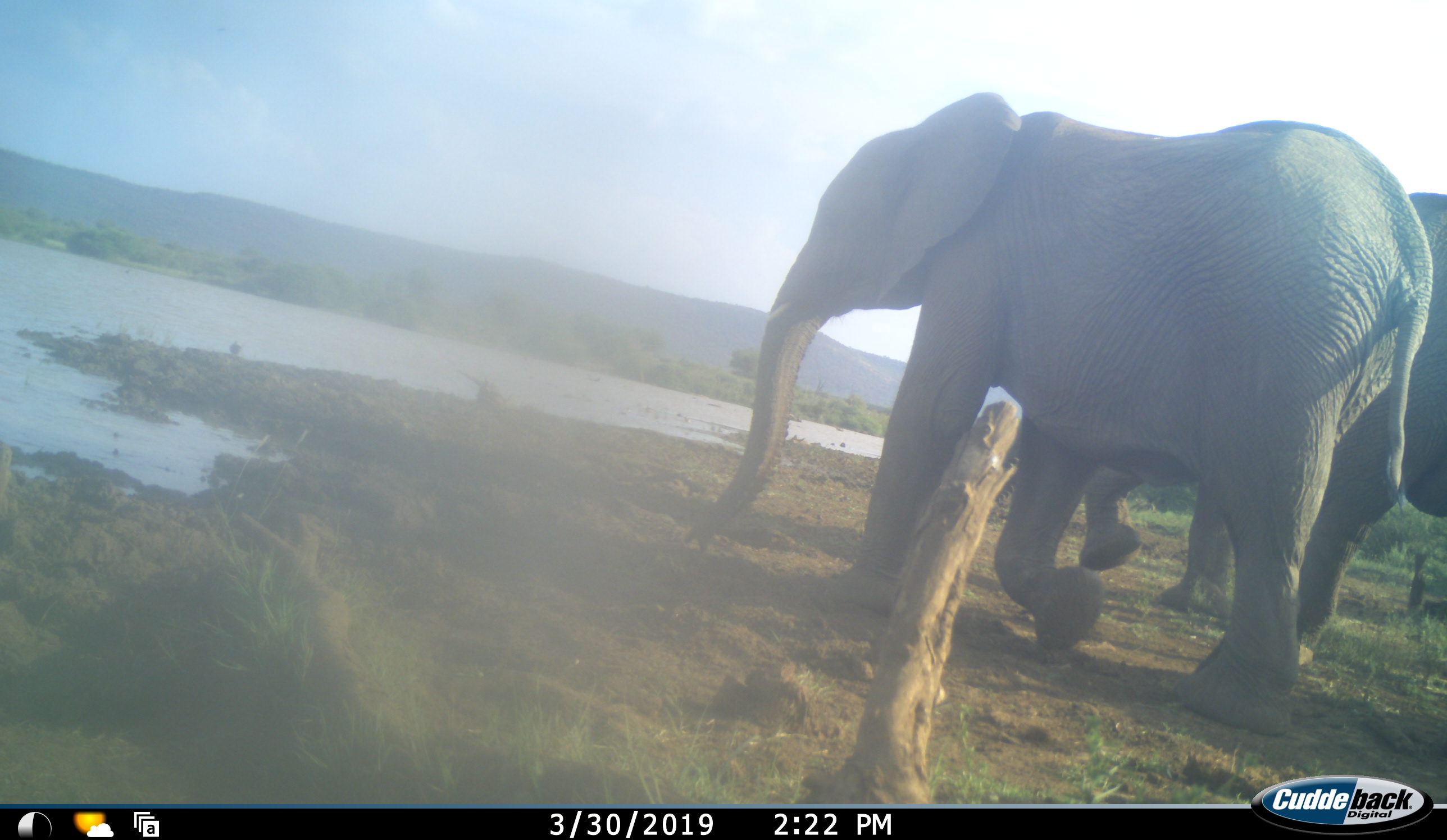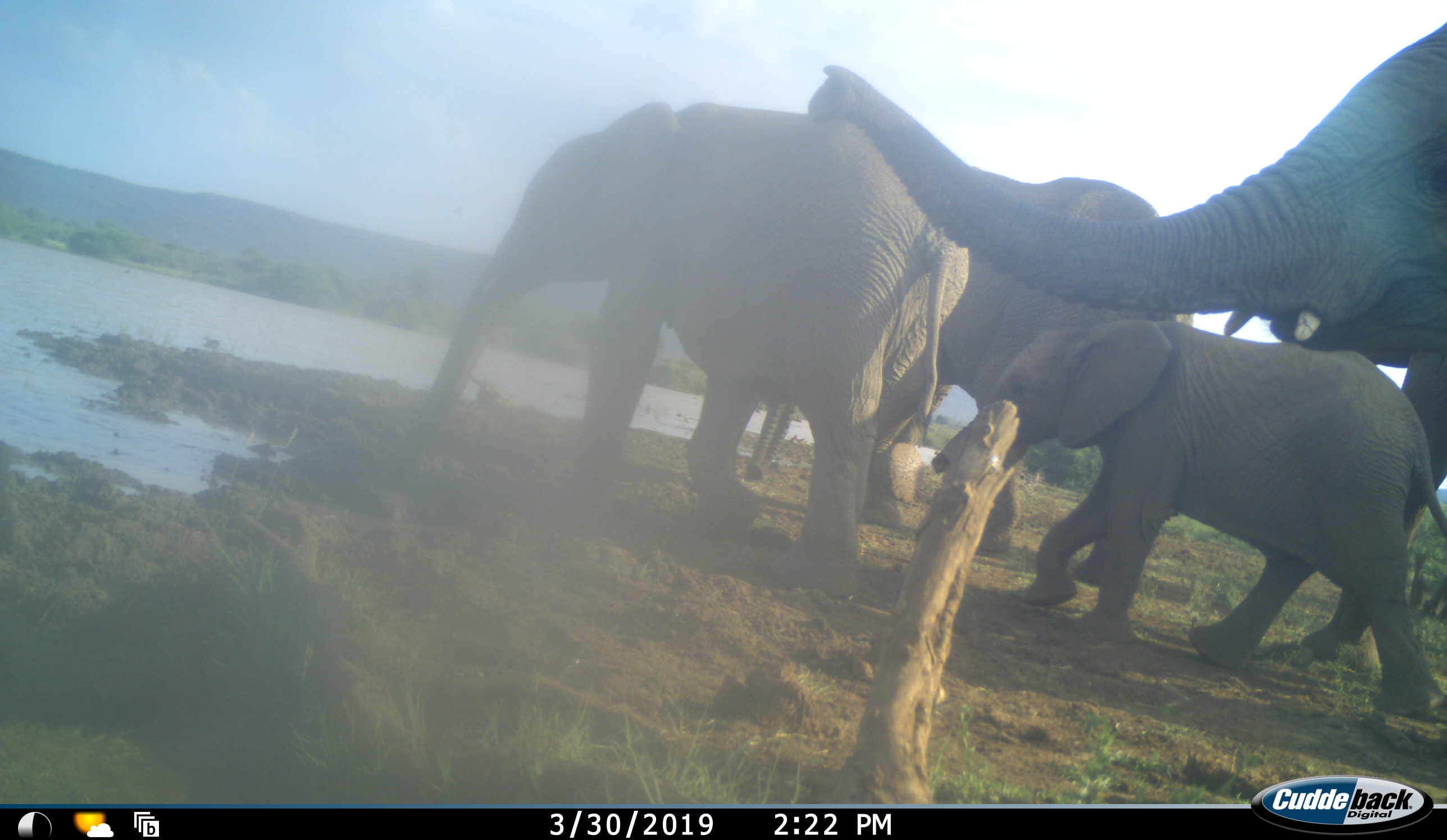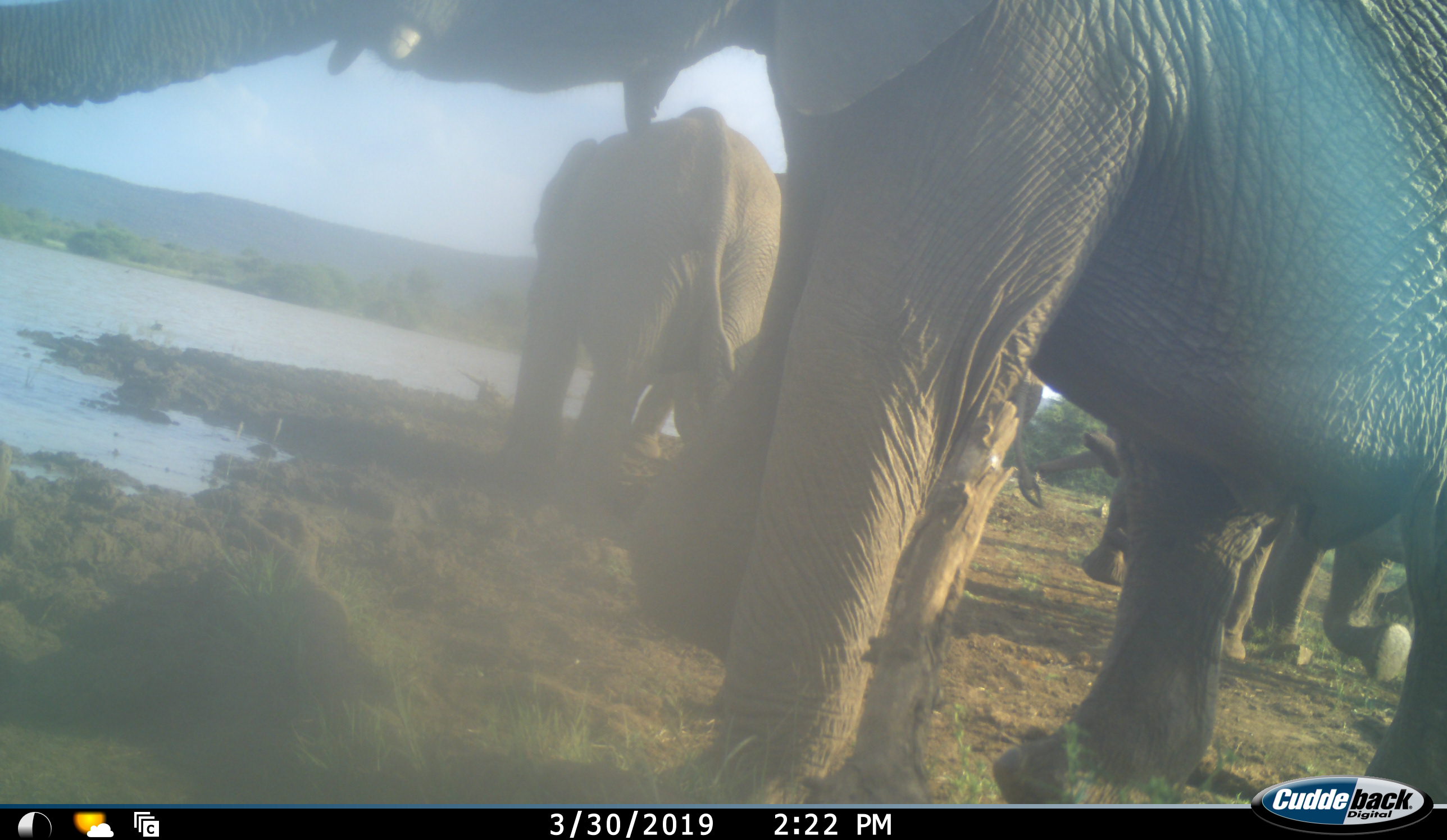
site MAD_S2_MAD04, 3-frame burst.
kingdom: Animalia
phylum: Chordata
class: Mammalia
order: Proboscidea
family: Elephantidae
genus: Loxodonta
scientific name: Loxodonta africana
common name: african bush elephant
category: elephant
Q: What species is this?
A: Elephant (african bush elephant) (Loxodonta africana).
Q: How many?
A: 5.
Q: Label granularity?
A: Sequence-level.